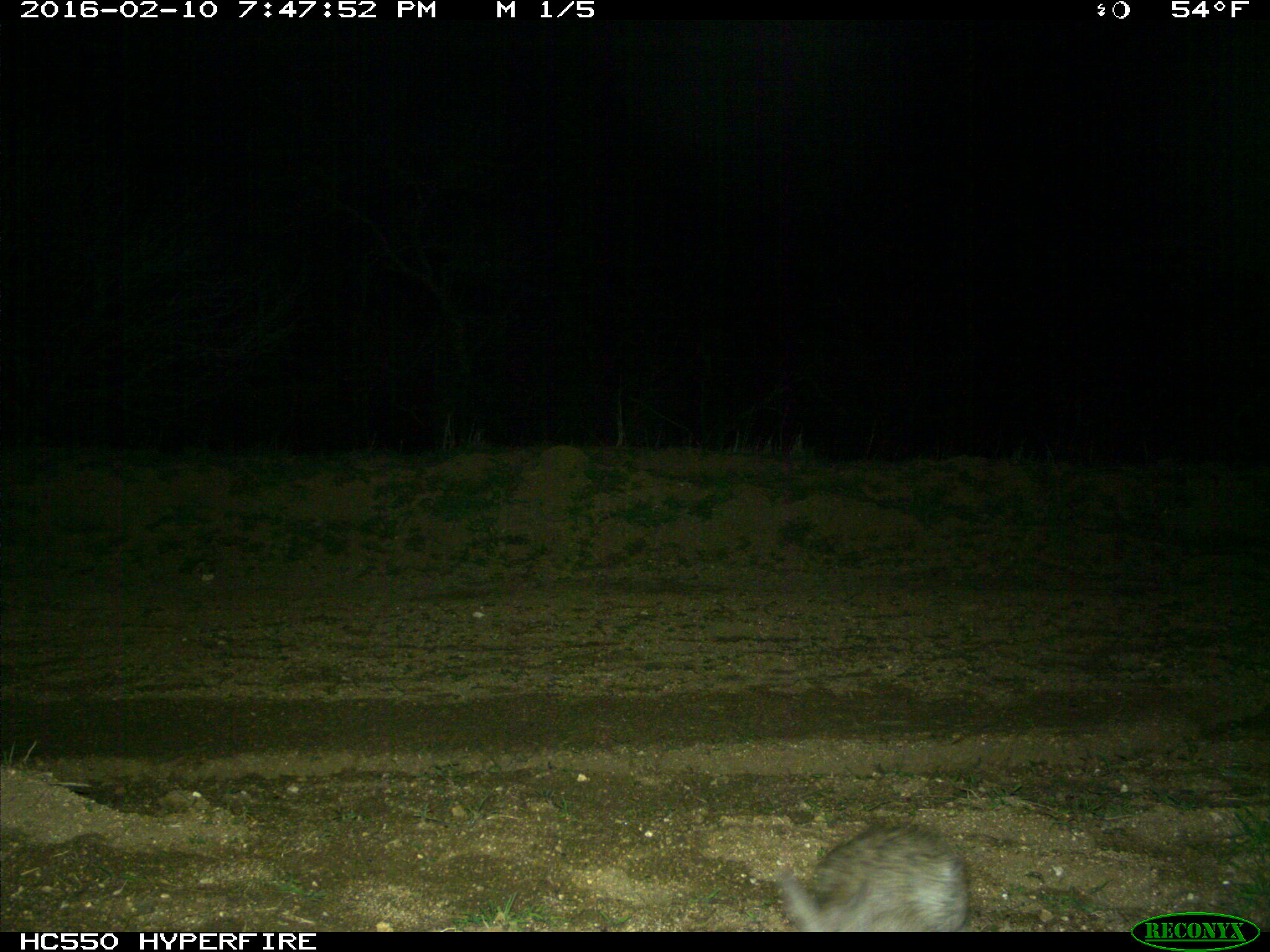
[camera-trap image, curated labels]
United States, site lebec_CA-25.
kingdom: Animalia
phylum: Chordata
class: Mammalia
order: Lagomorpha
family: Leporidae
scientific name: Leporidae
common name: rabbits and hares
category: unidentified rabbit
Unidentified rabbit (rabbits and hares) (Leporidae).